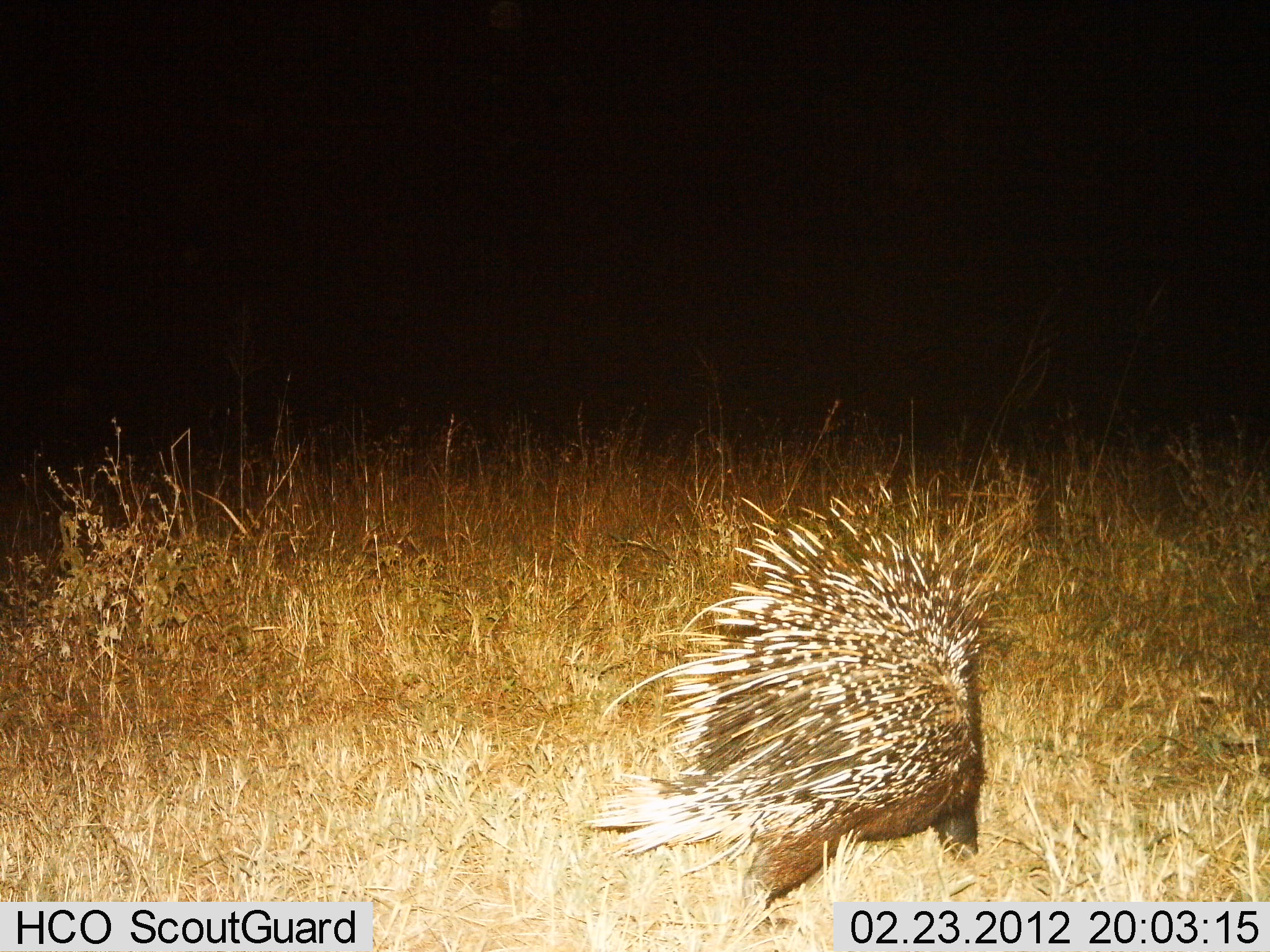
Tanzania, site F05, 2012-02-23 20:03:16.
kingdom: Animalia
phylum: Chordata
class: Mammalia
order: Rodentia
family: Hystricidae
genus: Hystrix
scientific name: Hystrix cristata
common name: crested porcupine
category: porcupine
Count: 1.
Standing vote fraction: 58%.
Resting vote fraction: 0%.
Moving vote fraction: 46%.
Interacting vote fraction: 0%.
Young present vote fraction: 0%.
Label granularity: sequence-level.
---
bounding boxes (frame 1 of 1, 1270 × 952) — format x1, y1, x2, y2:
animal: 576, 472, 1022, 917